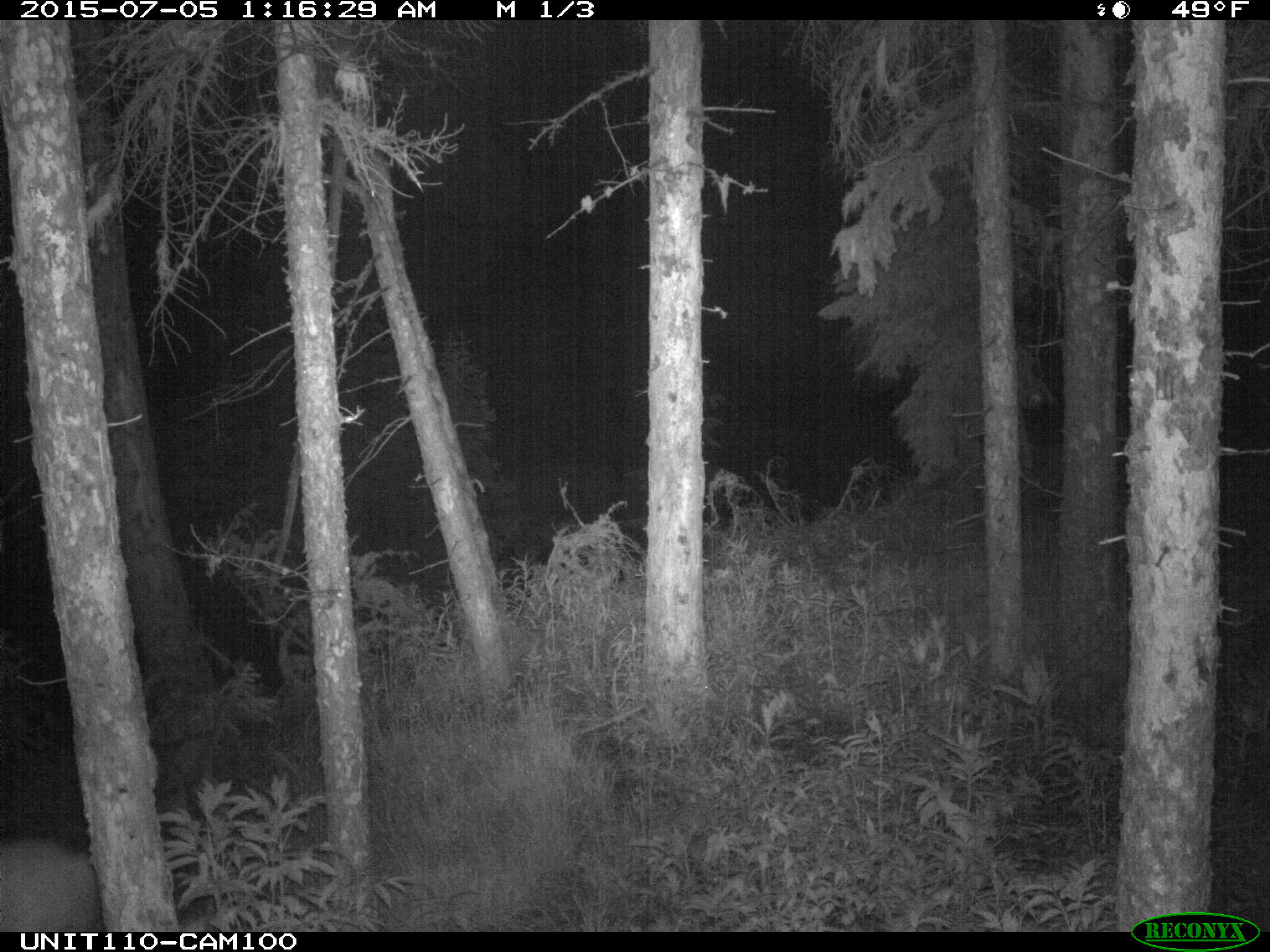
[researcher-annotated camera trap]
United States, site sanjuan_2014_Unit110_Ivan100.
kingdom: Animalia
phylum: Chordata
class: Mammalia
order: Artiodactyla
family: Cervidae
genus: Odocoileus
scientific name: Odocoileus hemionus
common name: mule deer